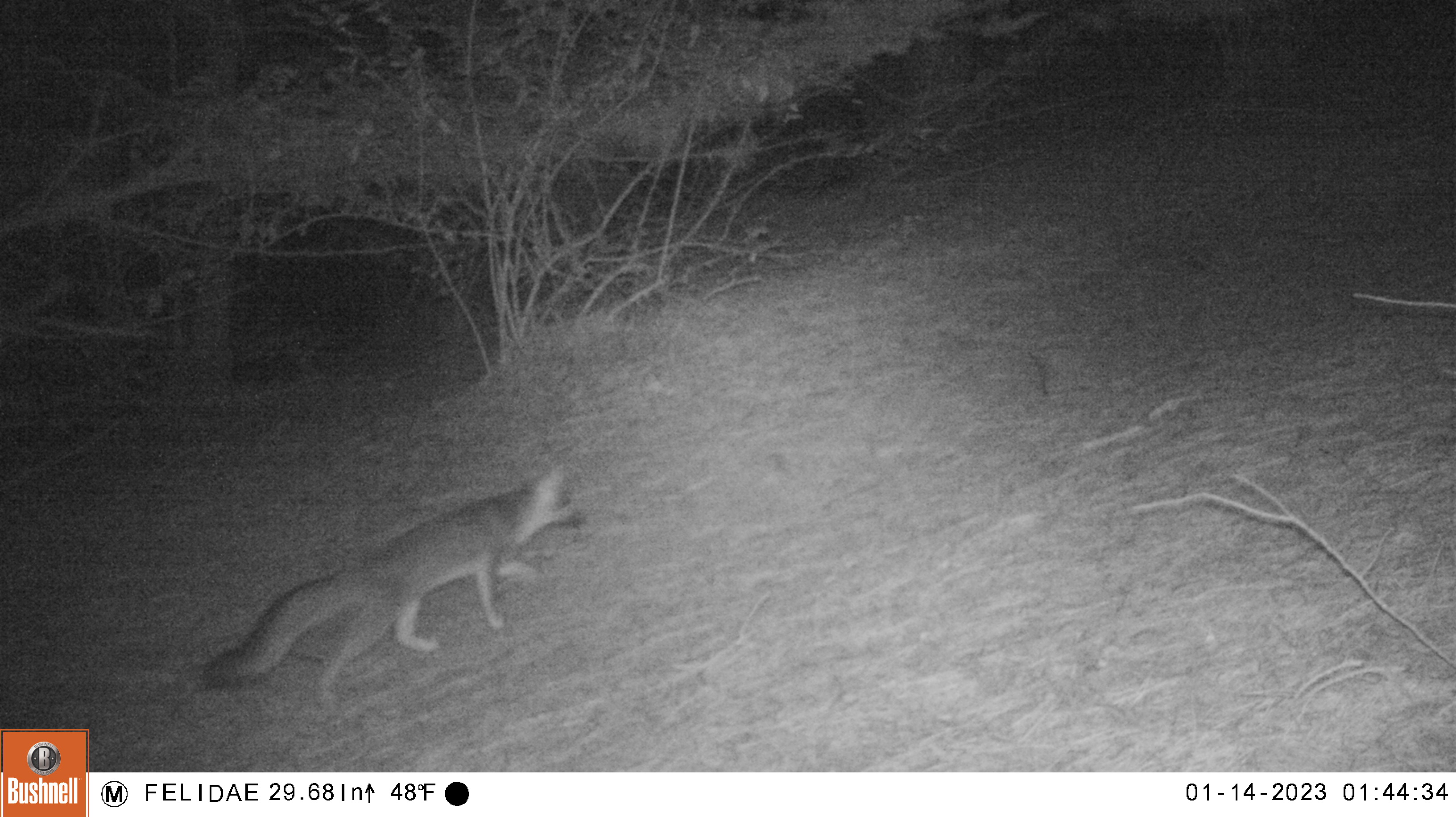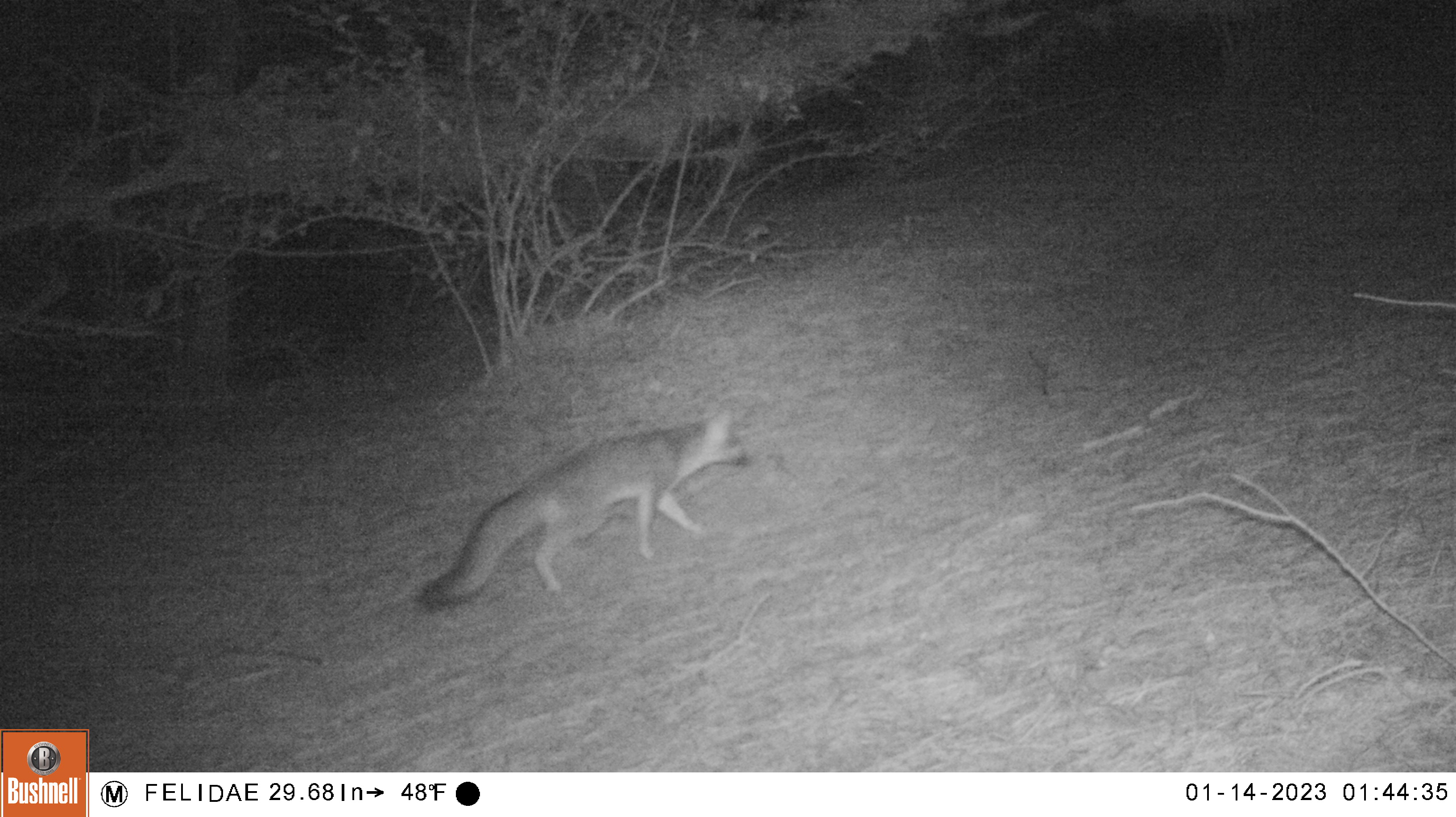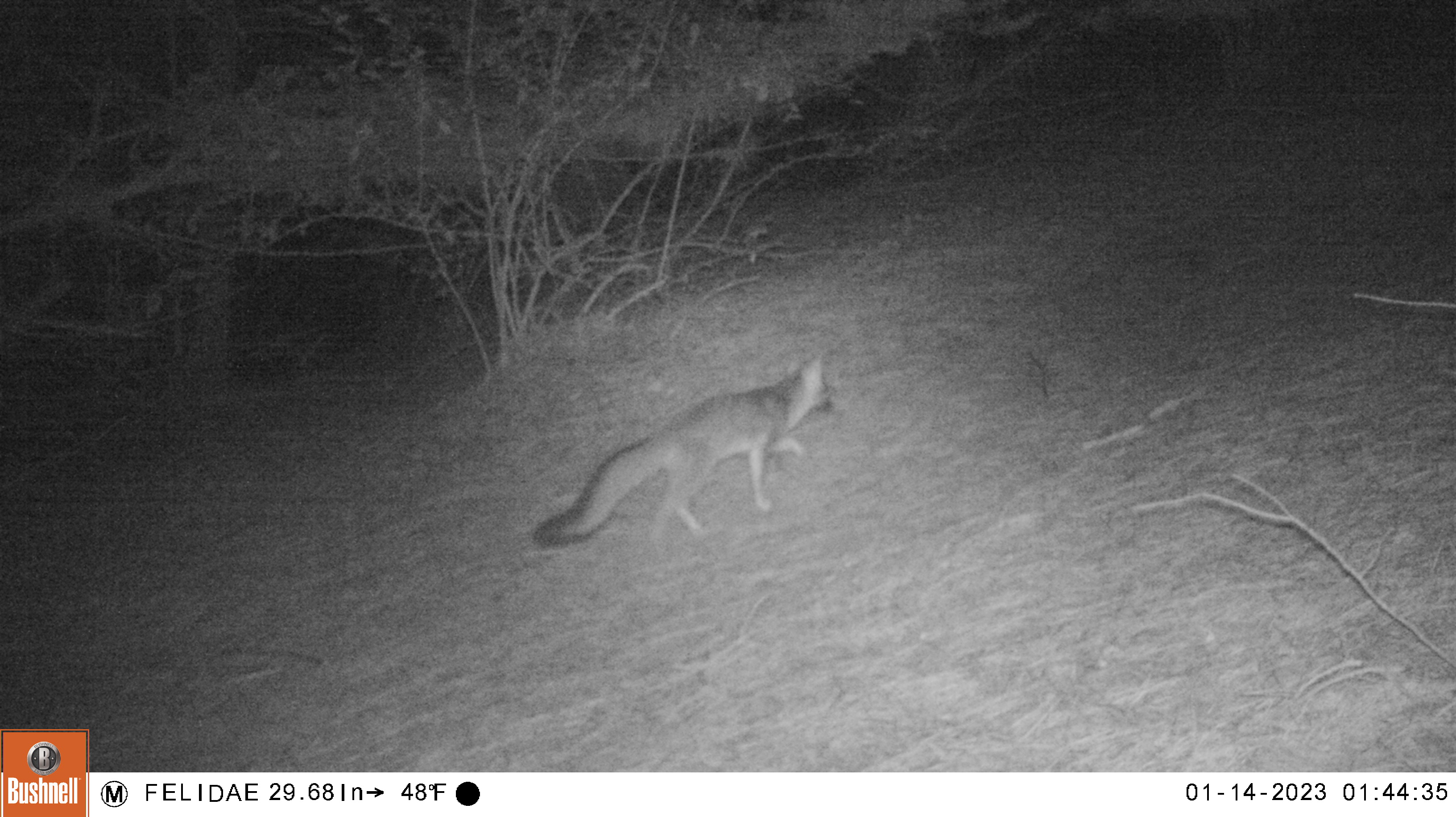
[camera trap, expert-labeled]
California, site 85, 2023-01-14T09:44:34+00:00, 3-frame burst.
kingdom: Animalia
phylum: Chordata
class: Mammalia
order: Carnivora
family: Canidae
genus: Urocyon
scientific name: Urocyon cinereoargenteus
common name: gray fox